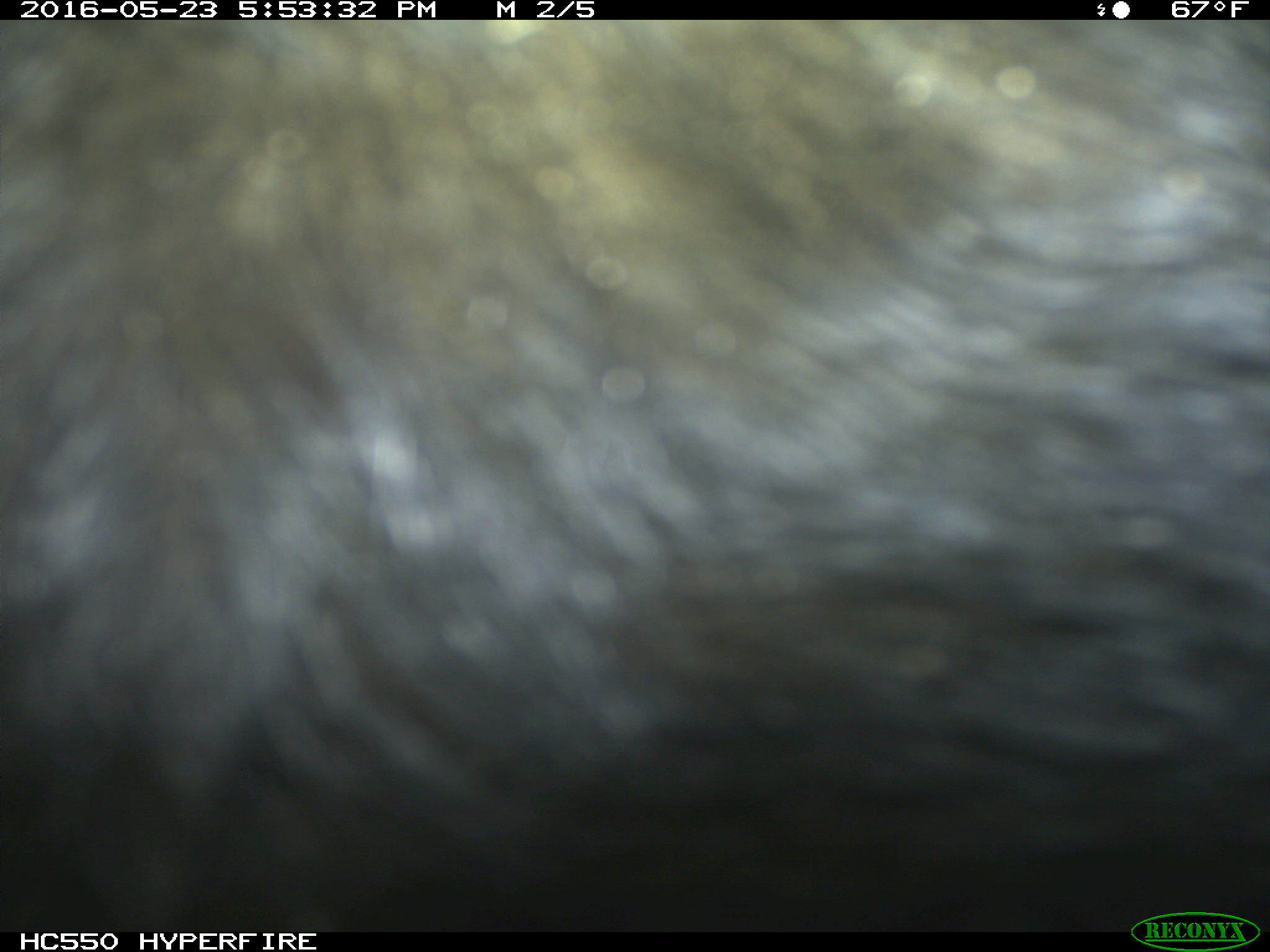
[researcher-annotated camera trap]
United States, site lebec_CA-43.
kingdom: Animalia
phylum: Chordata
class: Mammalia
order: Artiodactyla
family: Bovidae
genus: Bos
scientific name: Bos taurus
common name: domestic cow